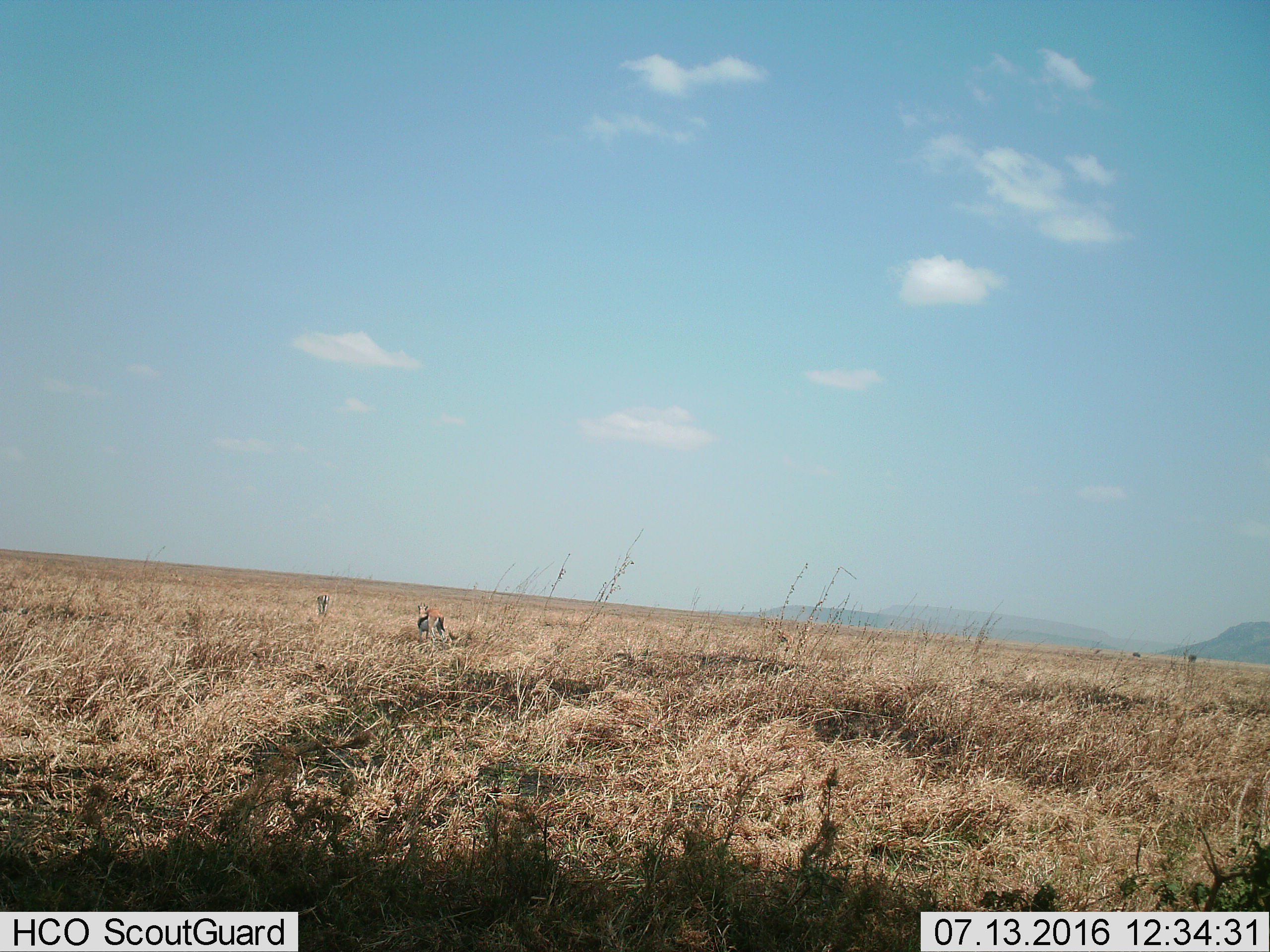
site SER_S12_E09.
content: unidentified animal